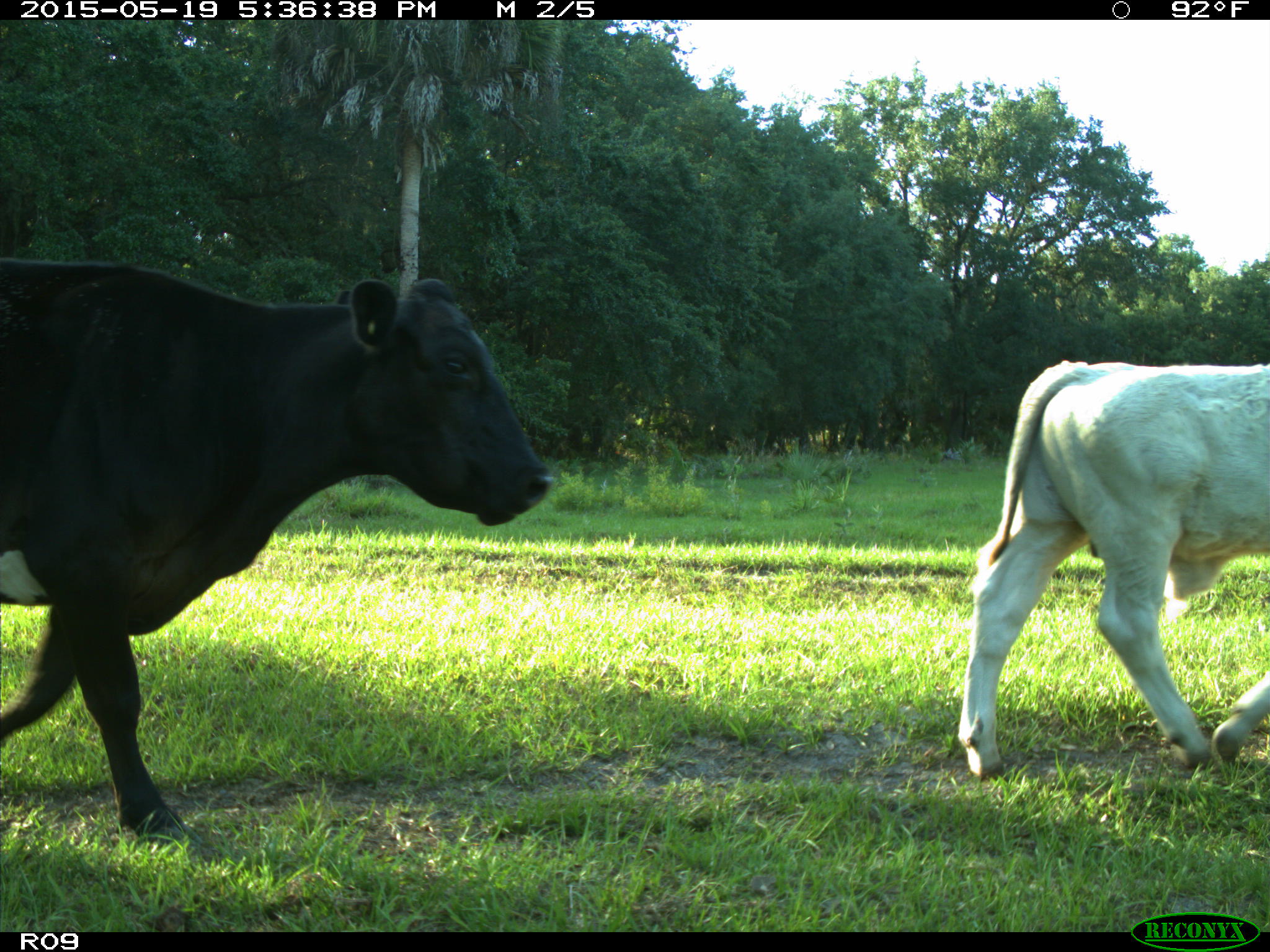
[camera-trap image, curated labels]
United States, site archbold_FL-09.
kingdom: Animalia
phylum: Chordata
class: Mammalia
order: Artiodactyla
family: Bovidae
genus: Bos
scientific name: Bos taurus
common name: domestic cow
Bos taurus (domestic cow).